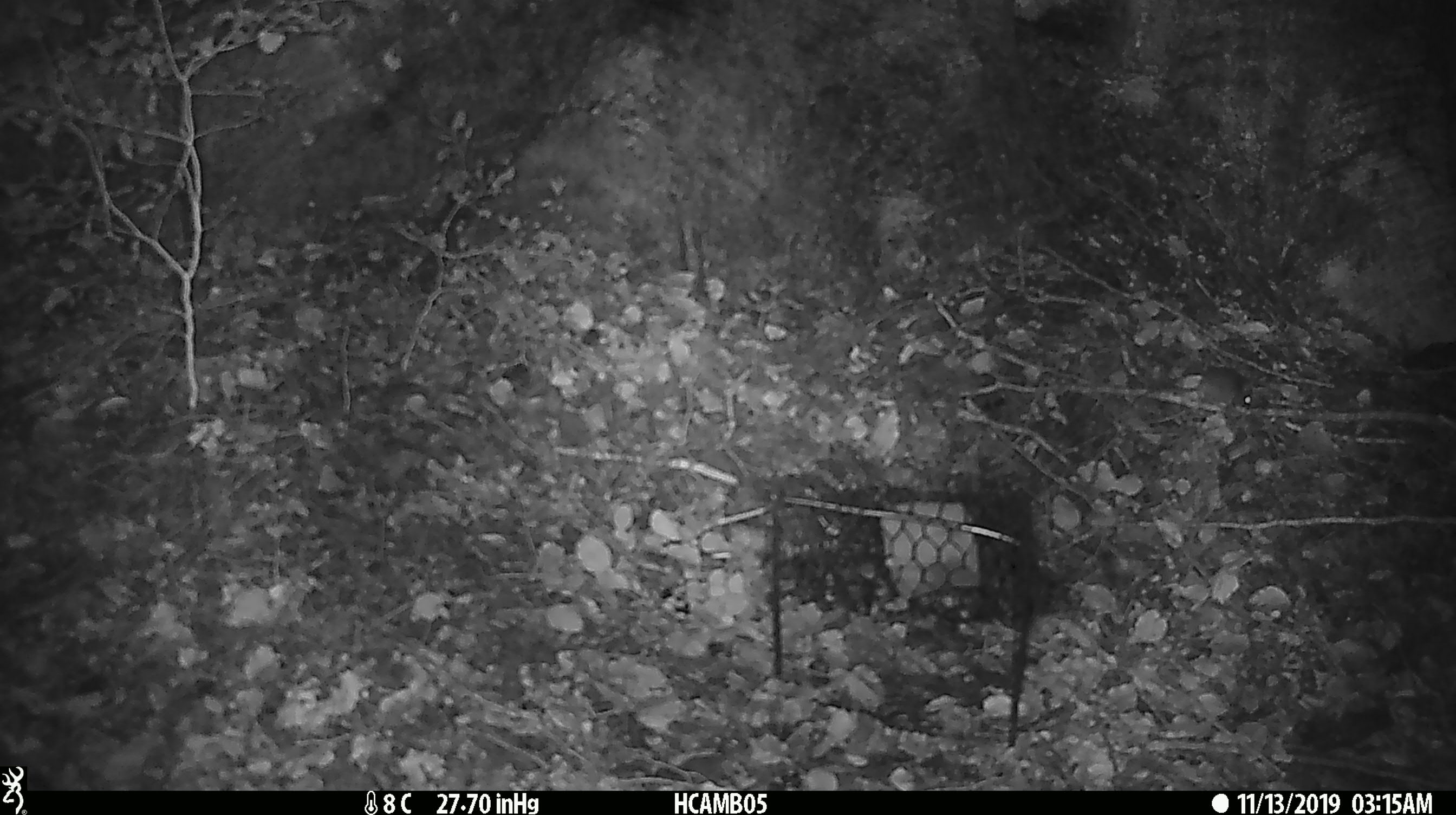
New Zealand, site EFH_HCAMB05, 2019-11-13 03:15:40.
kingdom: Animalia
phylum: Chordata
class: Mammalia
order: Rodentia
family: Muridae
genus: Mus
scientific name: Mus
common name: mouse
Mouse (Mus).